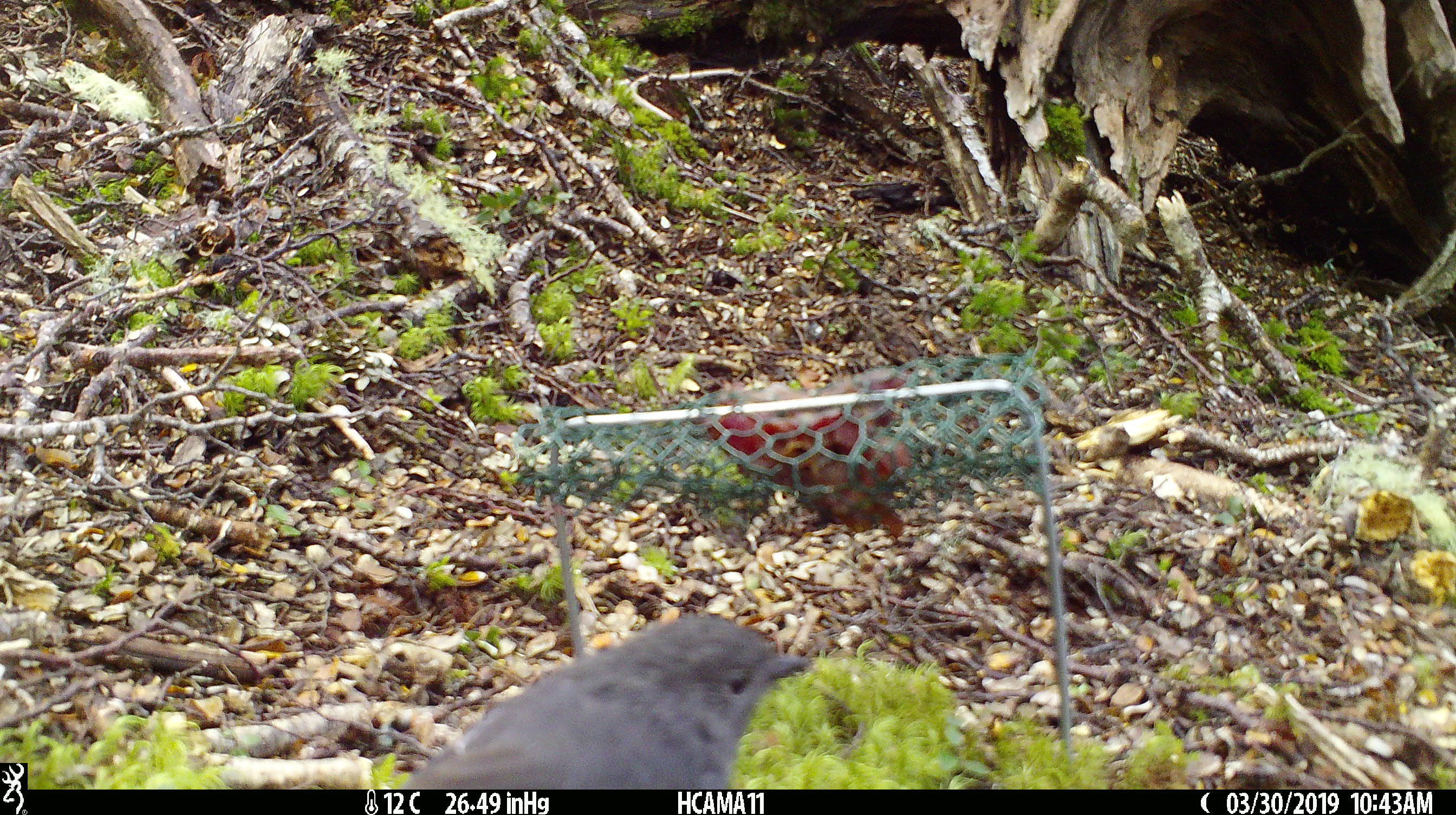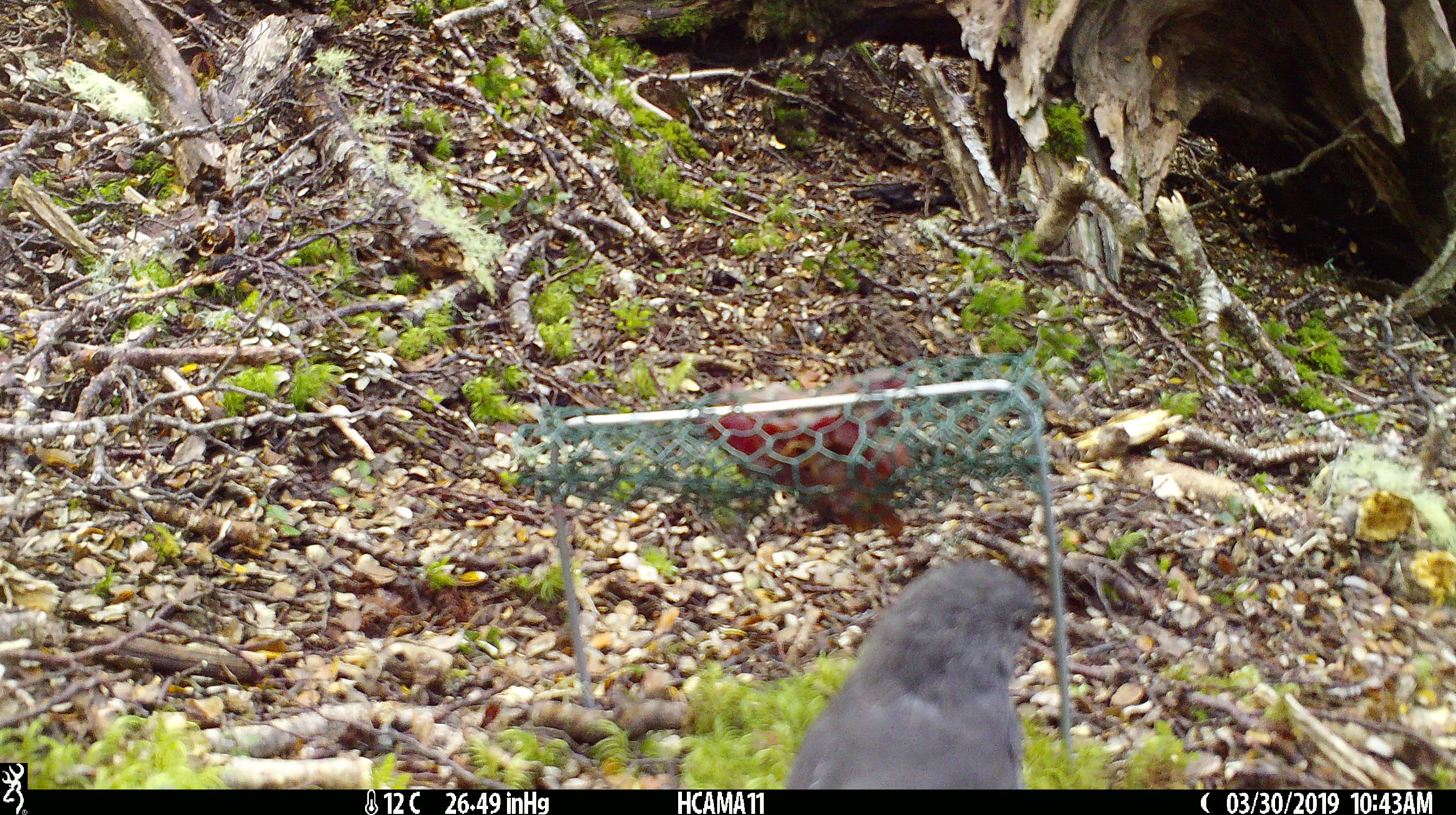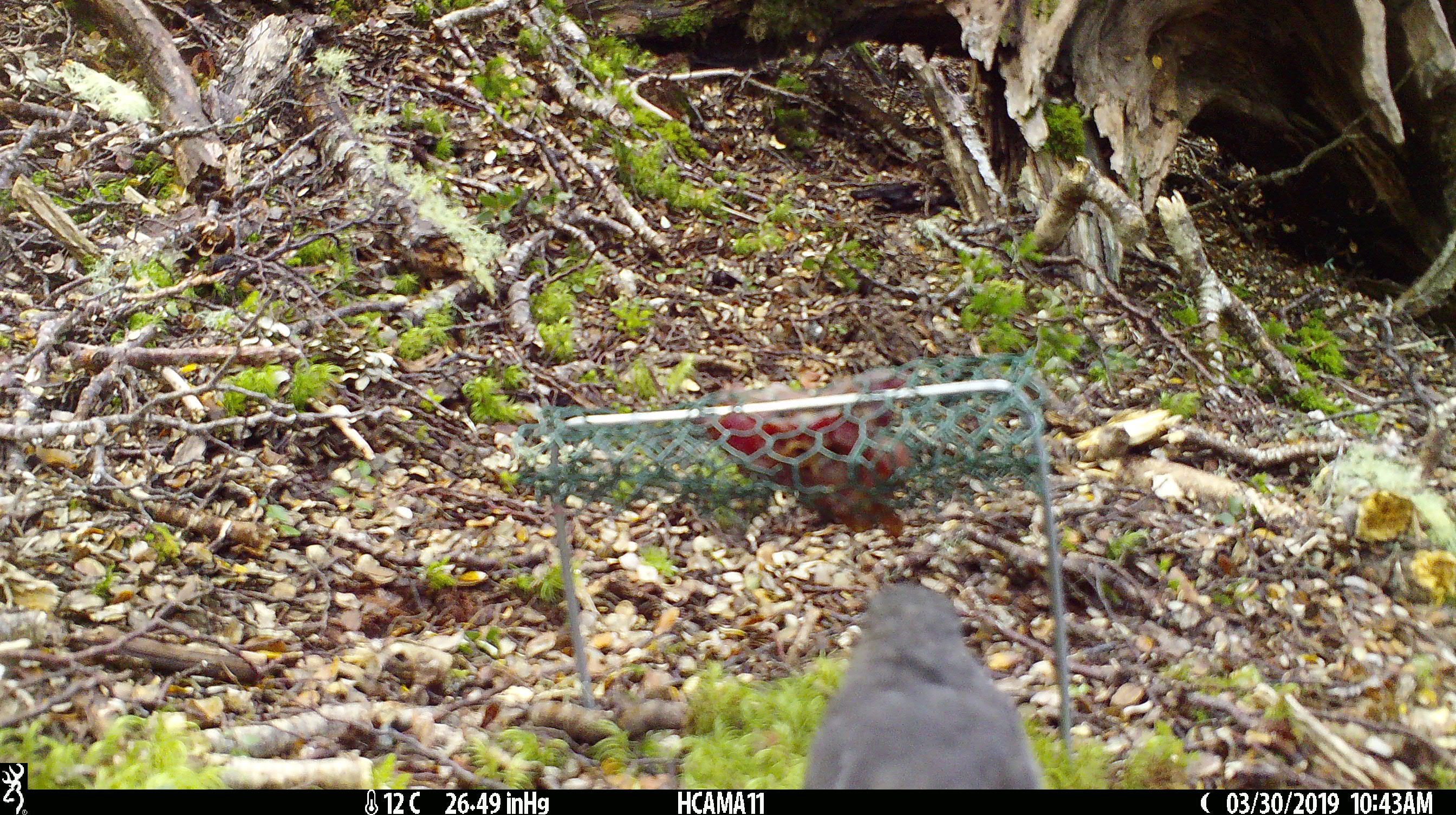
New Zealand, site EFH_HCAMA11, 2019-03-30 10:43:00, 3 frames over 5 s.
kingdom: Animalia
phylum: Chordata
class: Aves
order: Passeriformes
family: Petroicidae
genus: Petroica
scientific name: Petroica australis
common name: new zealand robin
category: robin